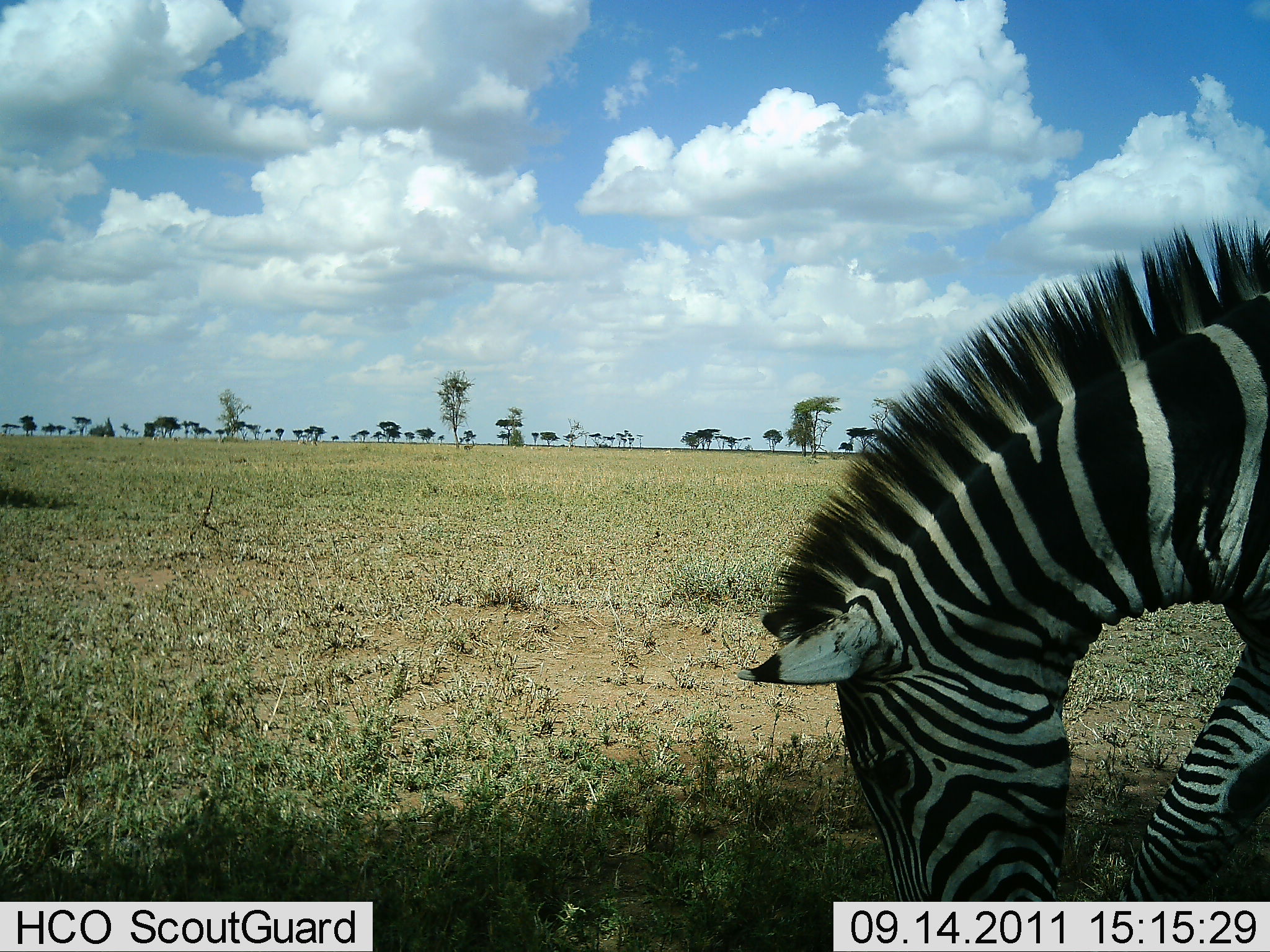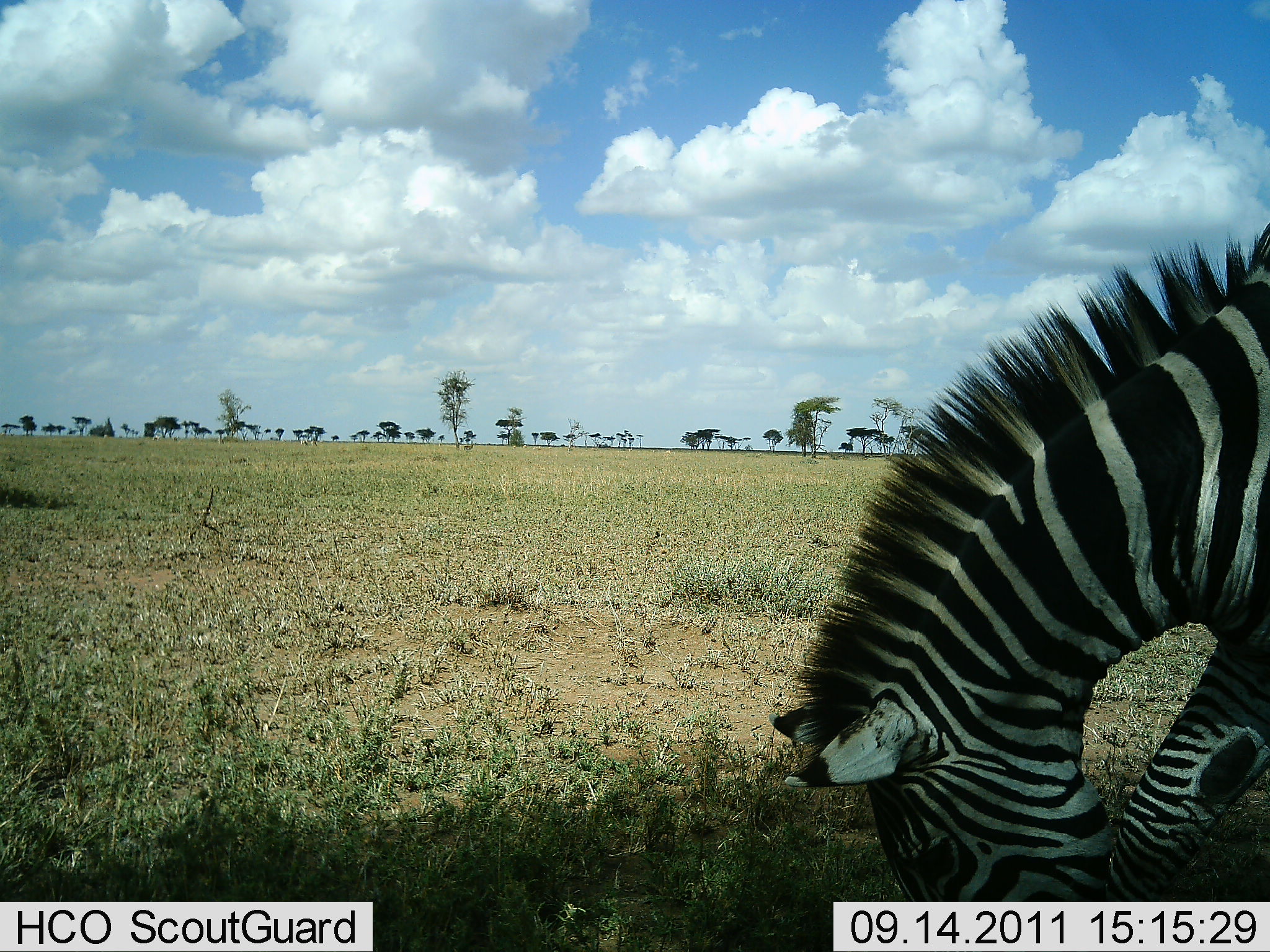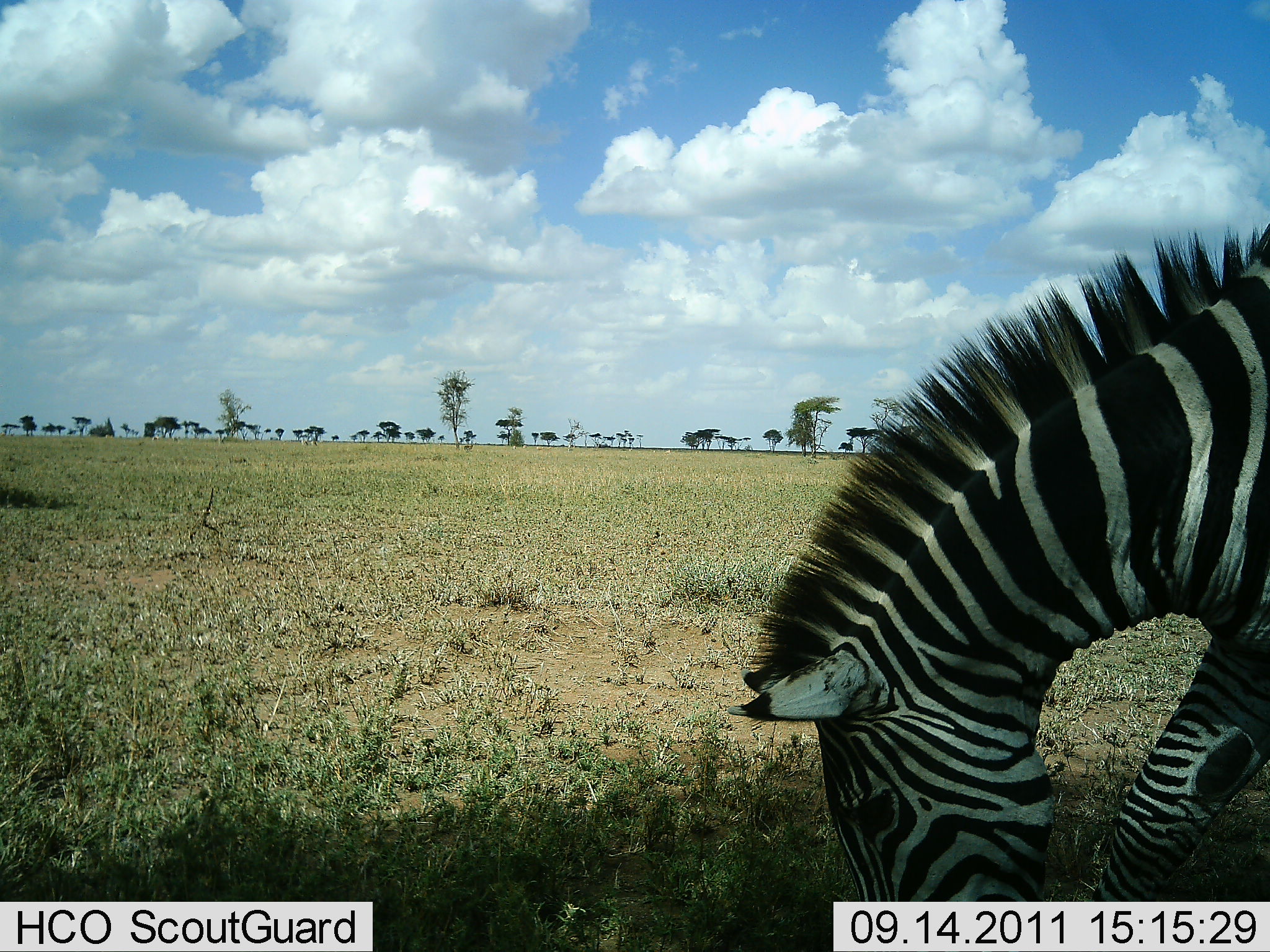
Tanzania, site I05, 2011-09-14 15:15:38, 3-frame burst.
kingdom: Animalia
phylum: Chordata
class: Mammalia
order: Perissodactyla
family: Equidae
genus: Equus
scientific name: Equus quagga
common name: plains zebra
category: zebra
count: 1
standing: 23%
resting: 0%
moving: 0%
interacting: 0%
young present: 0%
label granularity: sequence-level